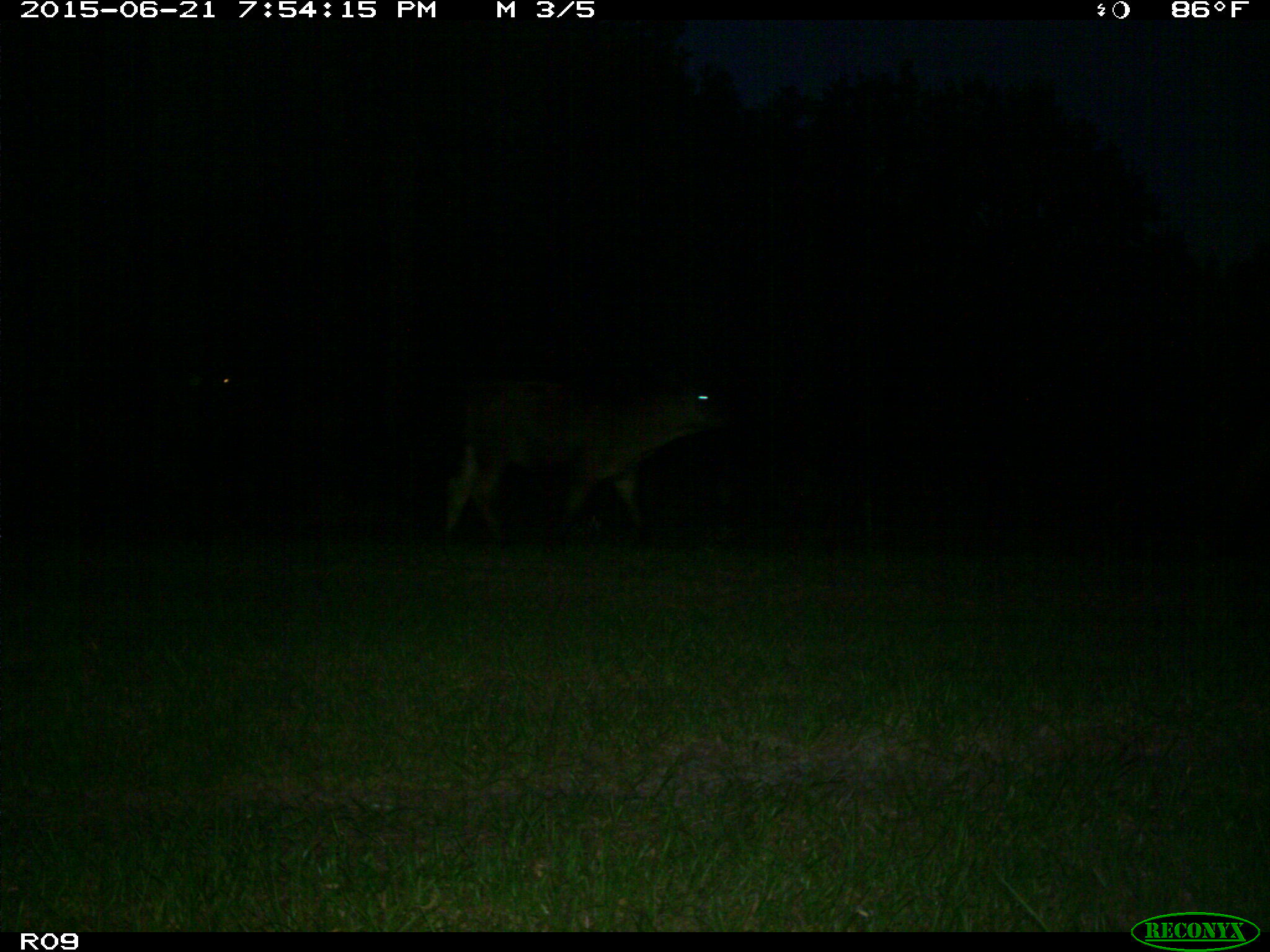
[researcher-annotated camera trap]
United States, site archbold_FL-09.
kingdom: Animalia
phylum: Chordata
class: Mammalia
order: Artiodactyla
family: Bovidae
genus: Bos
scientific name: Bos taurus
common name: domestic cow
Bos taurus (domestic cow).